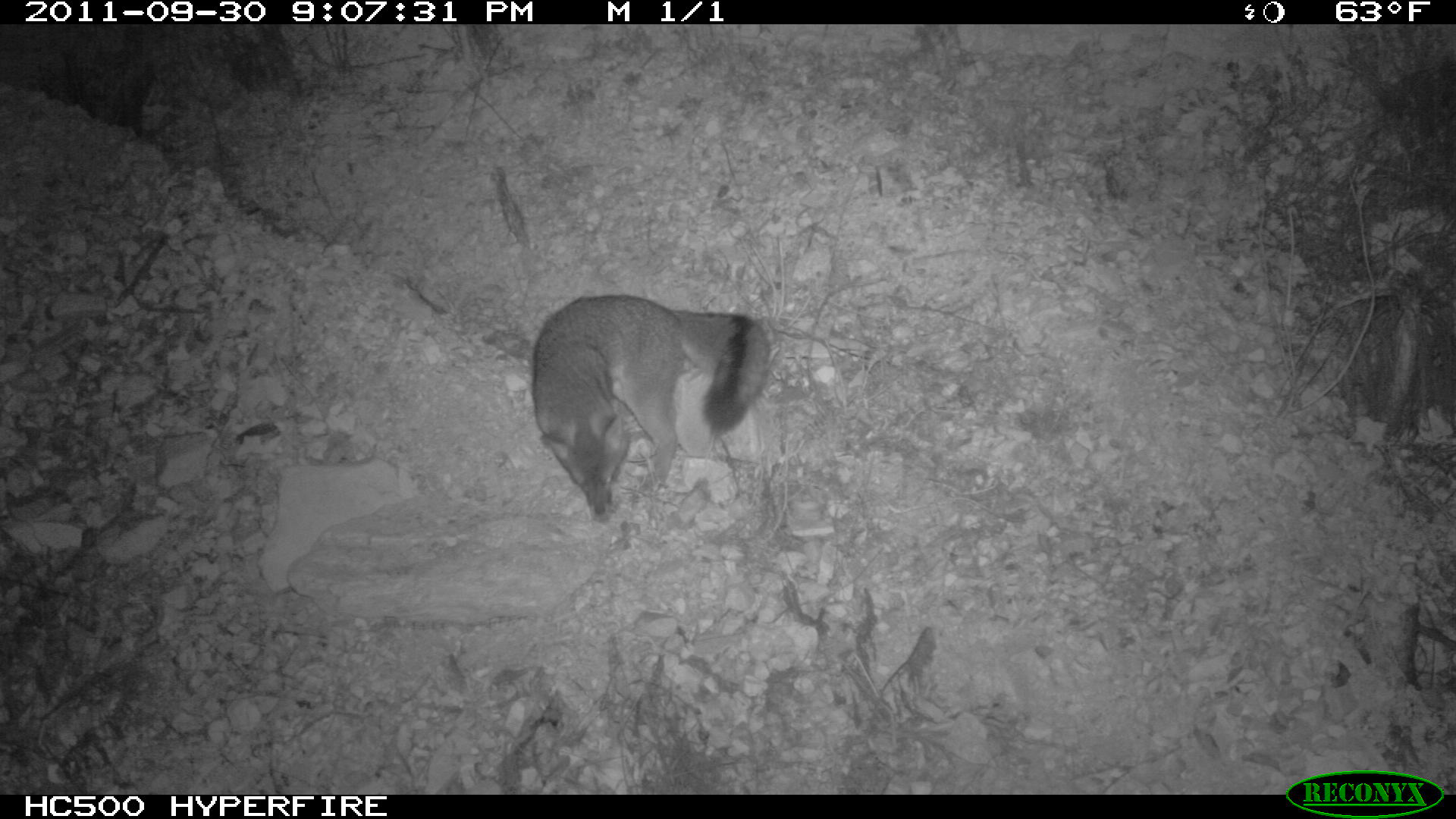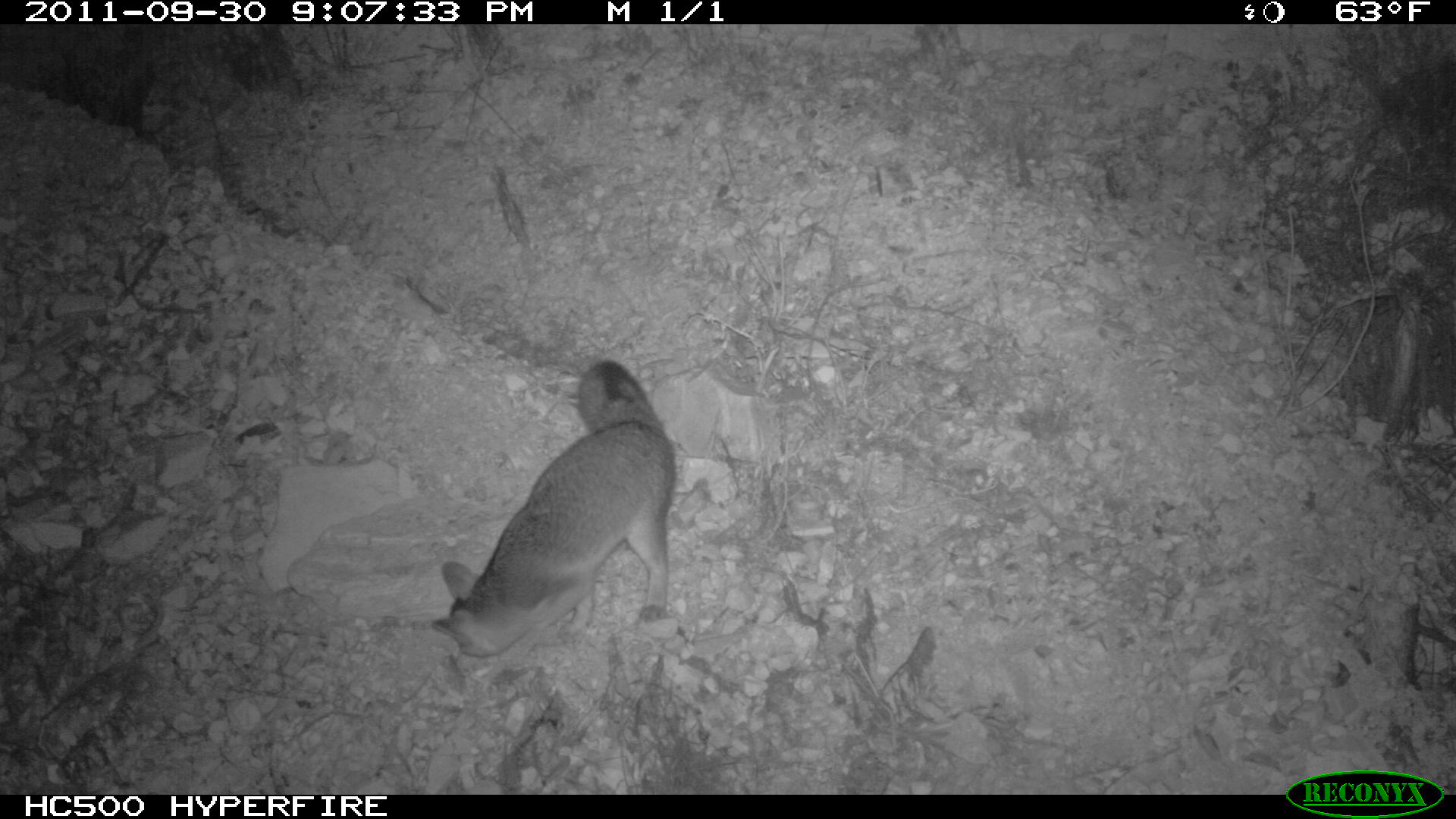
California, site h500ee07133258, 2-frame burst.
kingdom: Animalia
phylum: Chordata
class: Mammalia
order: Carnivora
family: Canidae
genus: Urocyon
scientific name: Urocyon littoralis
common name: island fox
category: fox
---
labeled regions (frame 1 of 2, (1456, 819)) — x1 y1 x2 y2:
fox: 532 293 765 522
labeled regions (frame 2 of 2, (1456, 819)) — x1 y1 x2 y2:
fox: 428 359 675 711